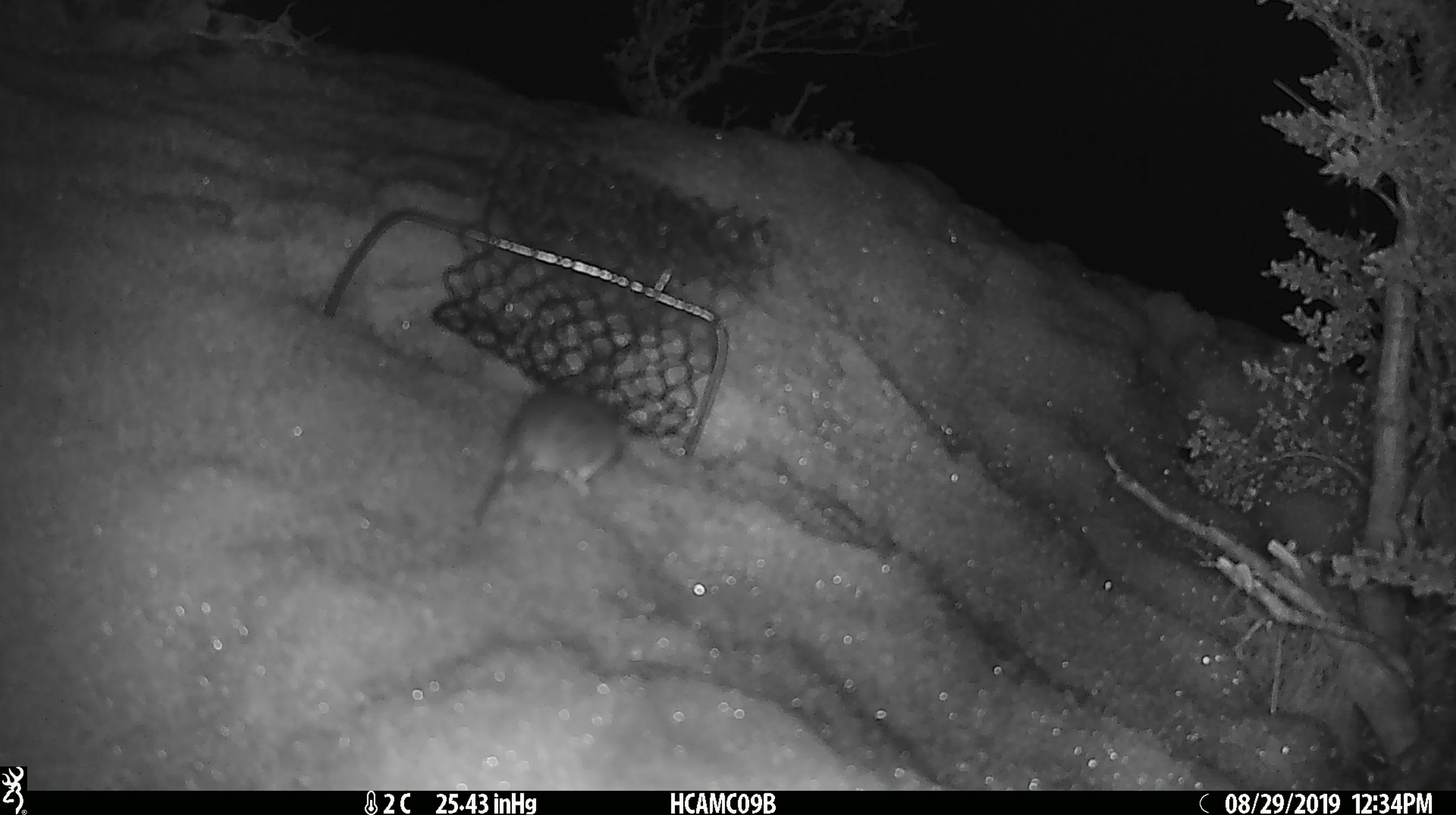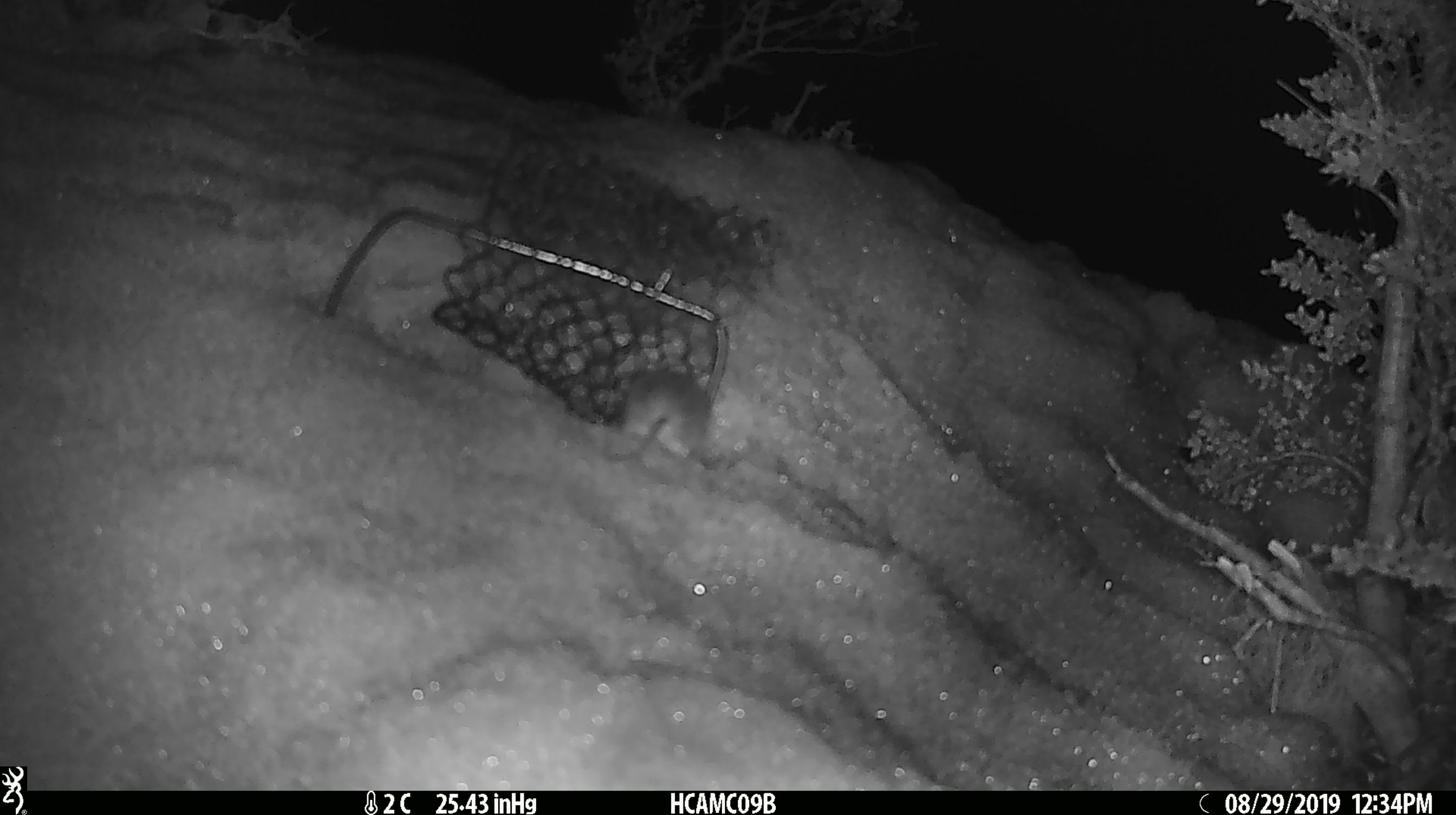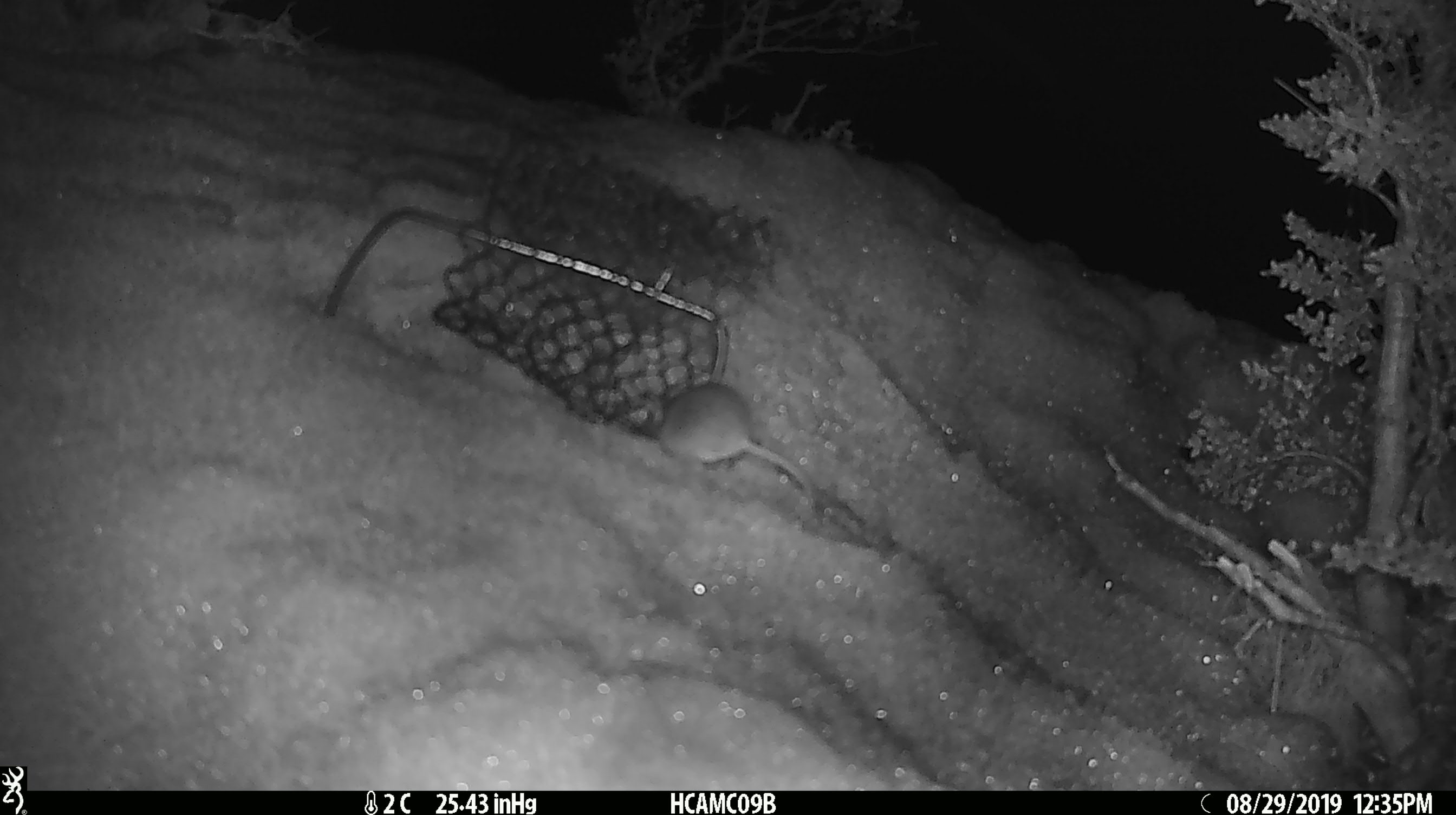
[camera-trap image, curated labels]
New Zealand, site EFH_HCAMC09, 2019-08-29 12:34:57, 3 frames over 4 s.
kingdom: Animalia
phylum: Chordata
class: Mammalia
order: Rodentia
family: Muridae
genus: Mus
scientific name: Mus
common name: mouse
Mouse (Mus).